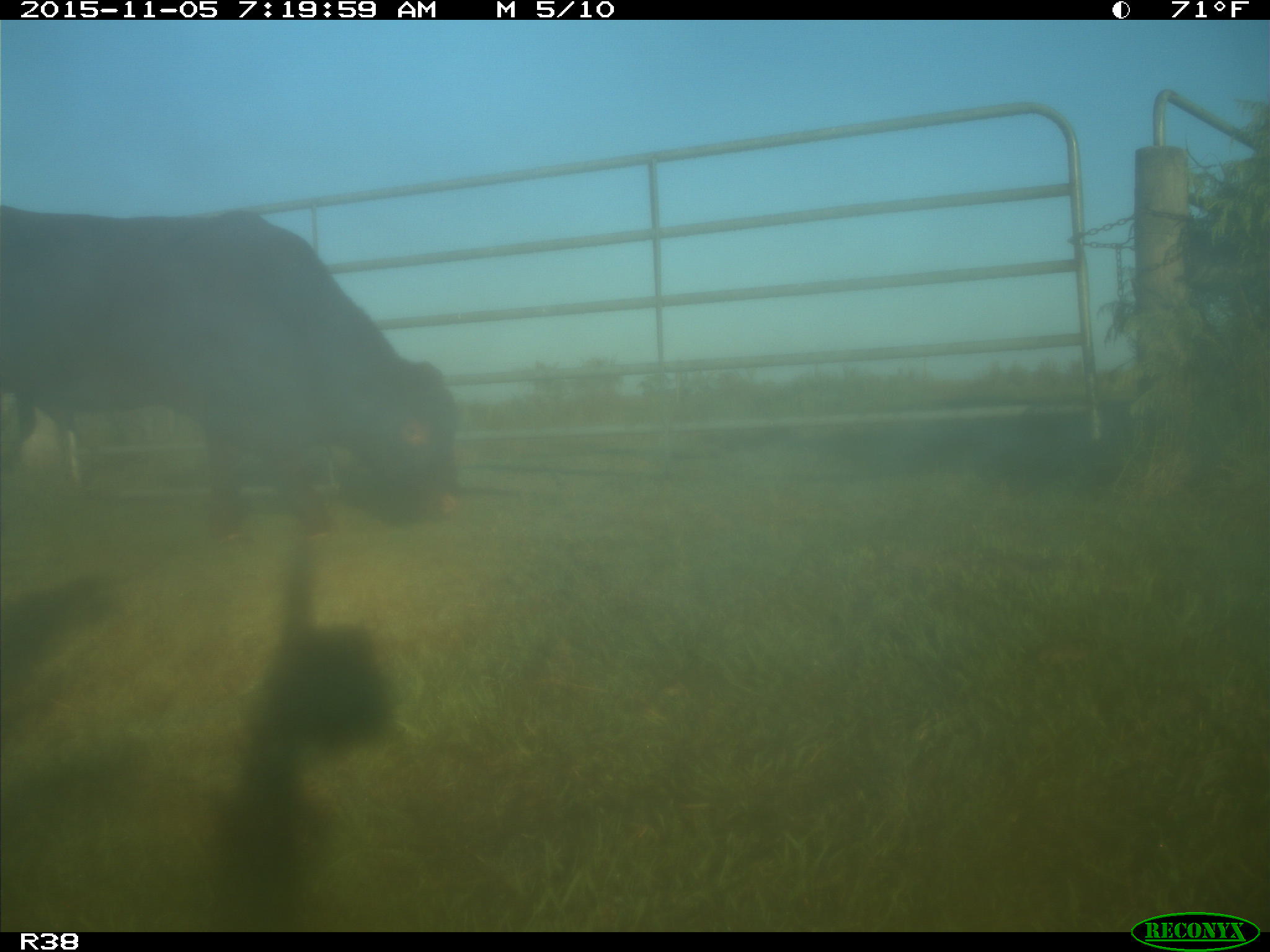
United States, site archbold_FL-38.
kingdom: Animalia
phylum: Chordata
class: Mammalia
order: Artiodactyla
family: Bovidae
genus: Bos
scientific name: Bos taurus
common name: domestic cow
Bos taurus (domestic cow).